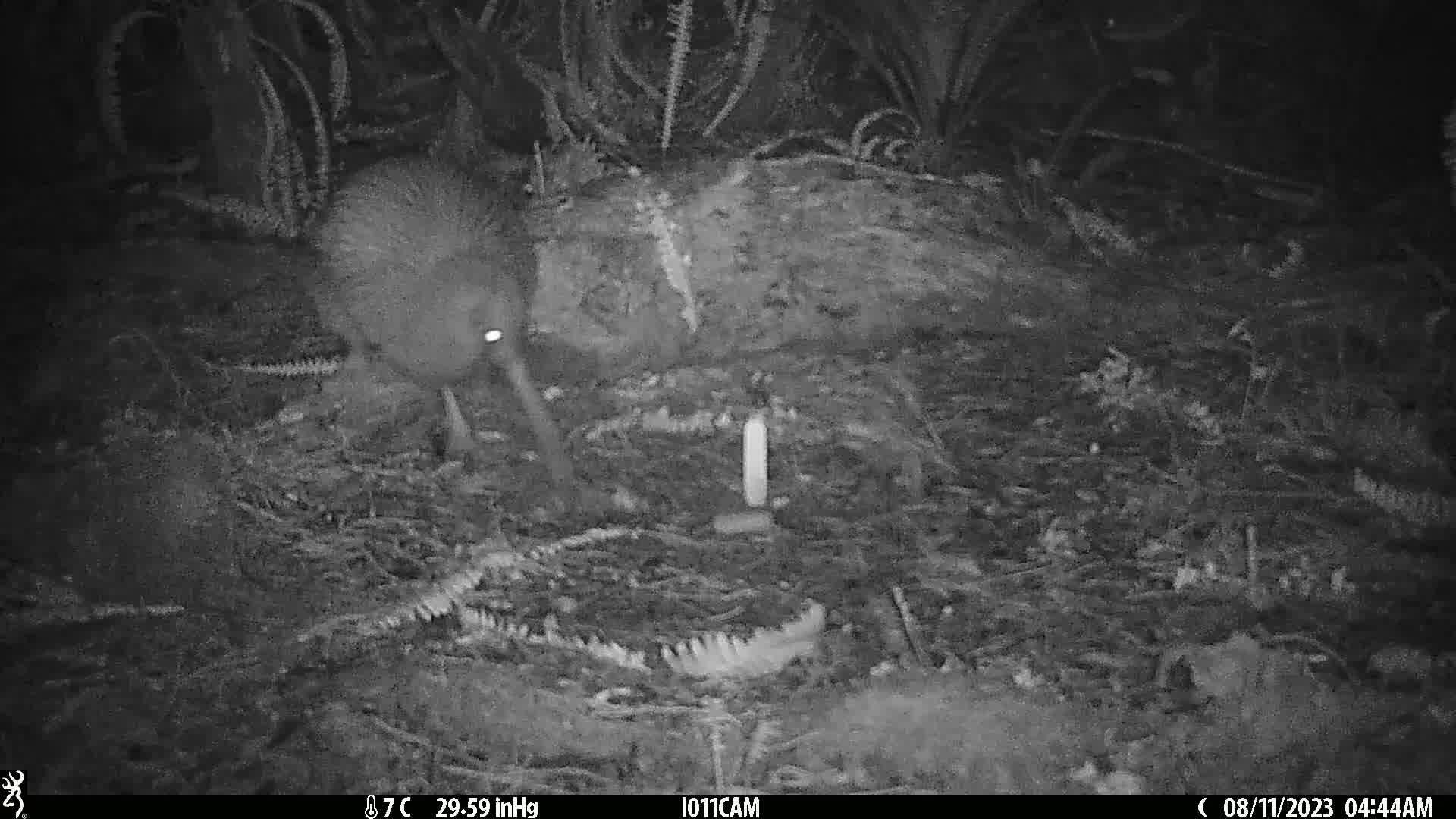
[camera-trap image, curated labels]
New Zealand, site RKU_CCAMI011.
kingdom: Animalia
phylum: Chordata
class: Aves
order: Apterygiformes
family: Apterygidae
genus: Apteryx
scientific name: Apteryx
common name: kiwi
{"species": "kiwi (Apteryx)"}